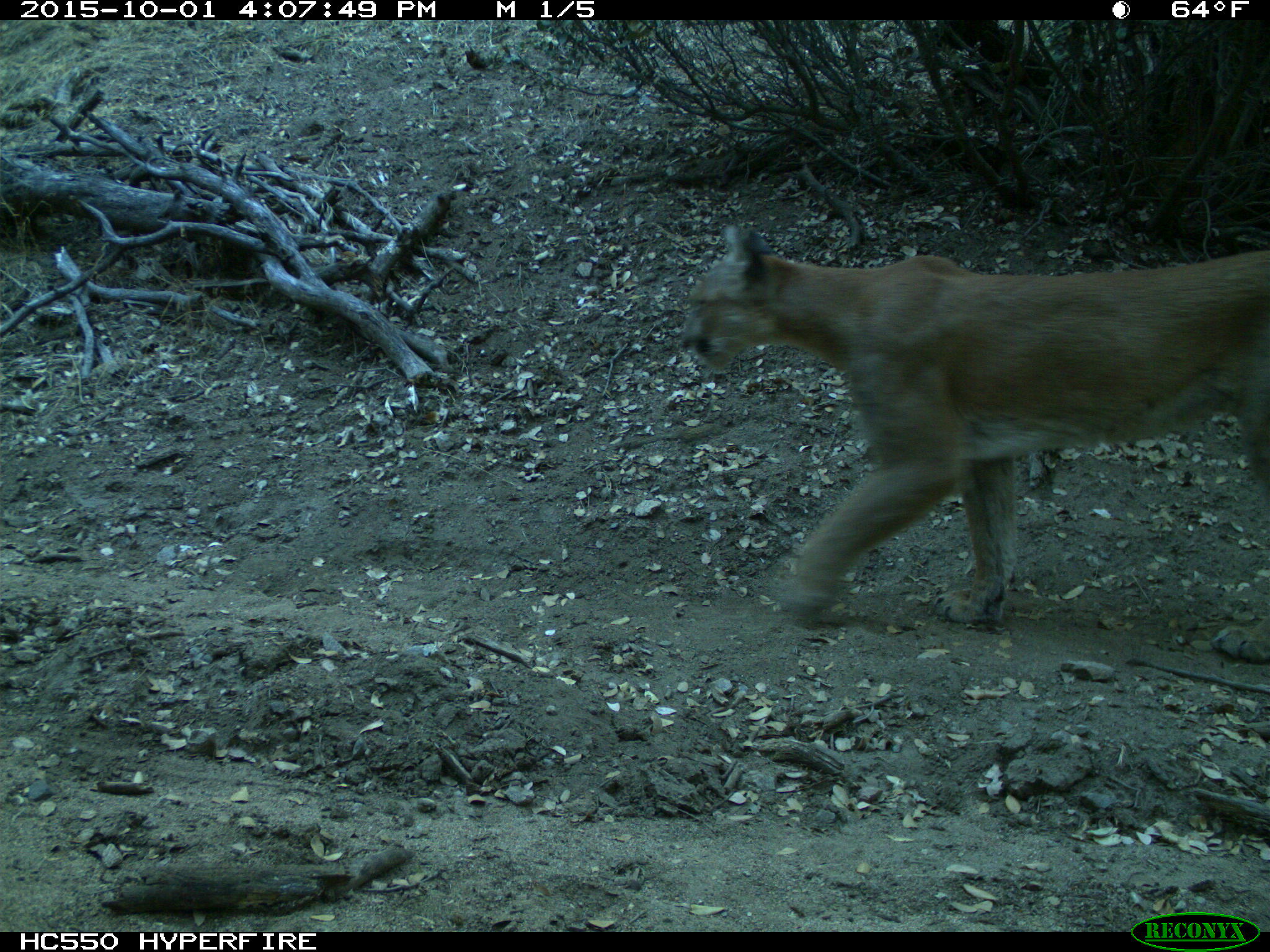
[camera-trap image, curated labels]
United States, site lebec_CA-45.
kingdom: Animalia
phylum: Chordata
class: Mammalia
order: Carnivora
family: Felidae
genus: Puma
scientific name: Puma concolor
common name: mountain lion